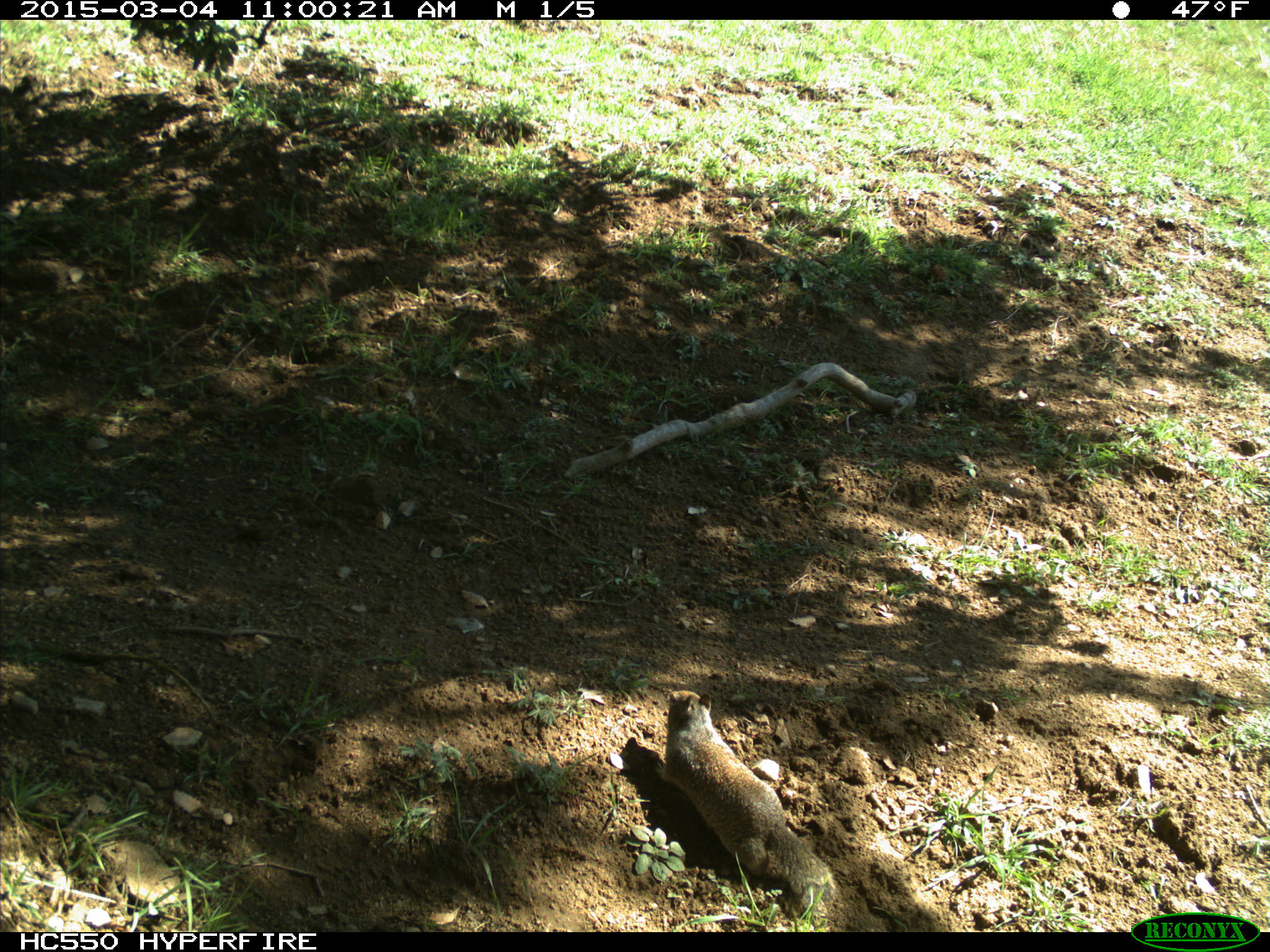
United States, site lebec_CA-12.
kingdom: Animalia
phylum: Chordata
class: Mammalia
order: Rodentia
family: Sciuridae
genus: Otospermophilus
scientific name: Otospermophilus beecheyi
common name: california ground squirrel